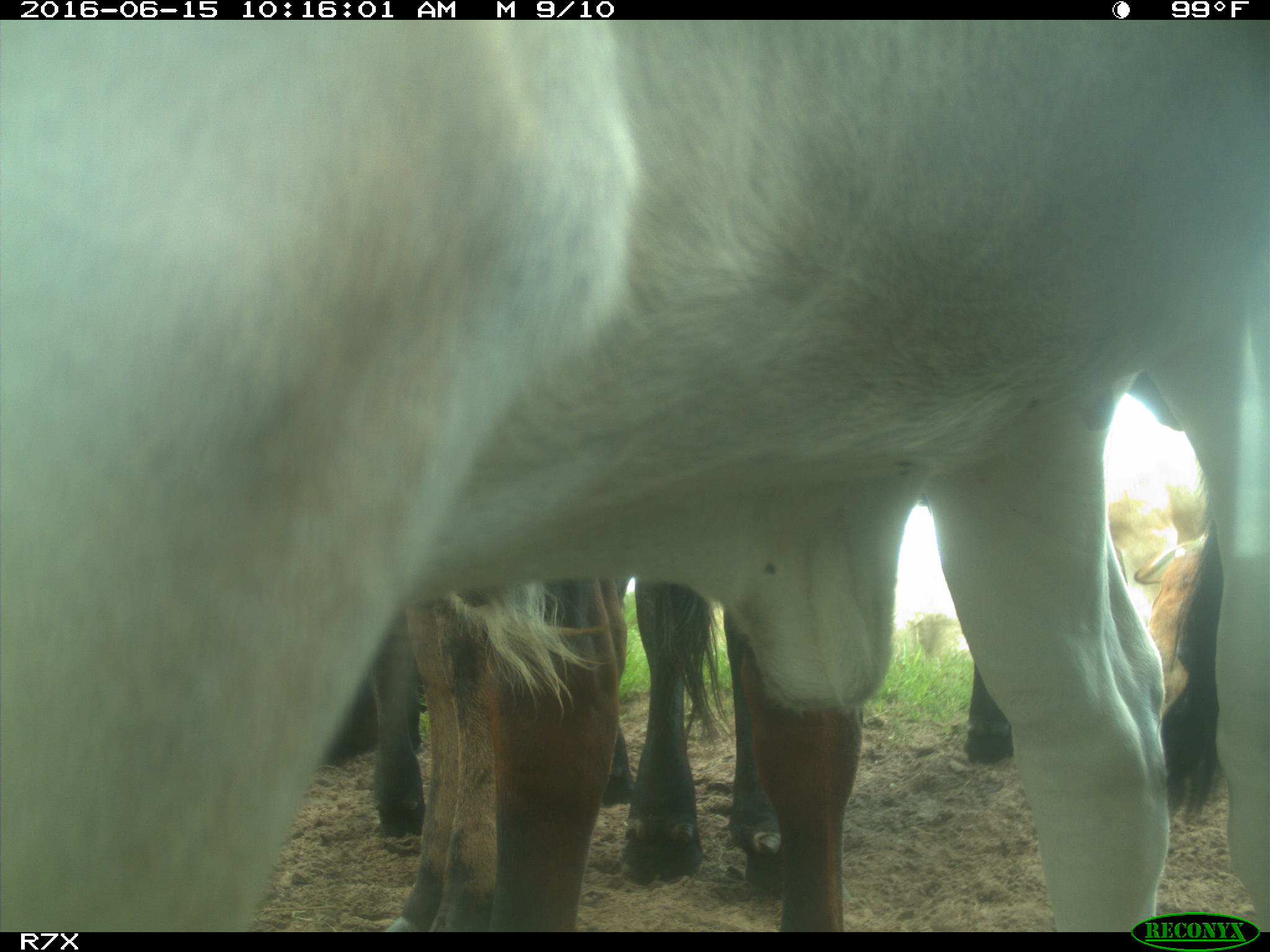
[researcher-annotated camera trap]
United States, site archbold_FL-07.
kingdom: Animalia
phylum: Chordata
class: Mammalia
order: Artiodactyla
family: Bovidae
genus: Bos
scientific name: Bos taurus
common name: domestic cow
Bos taurus (domestic cow).